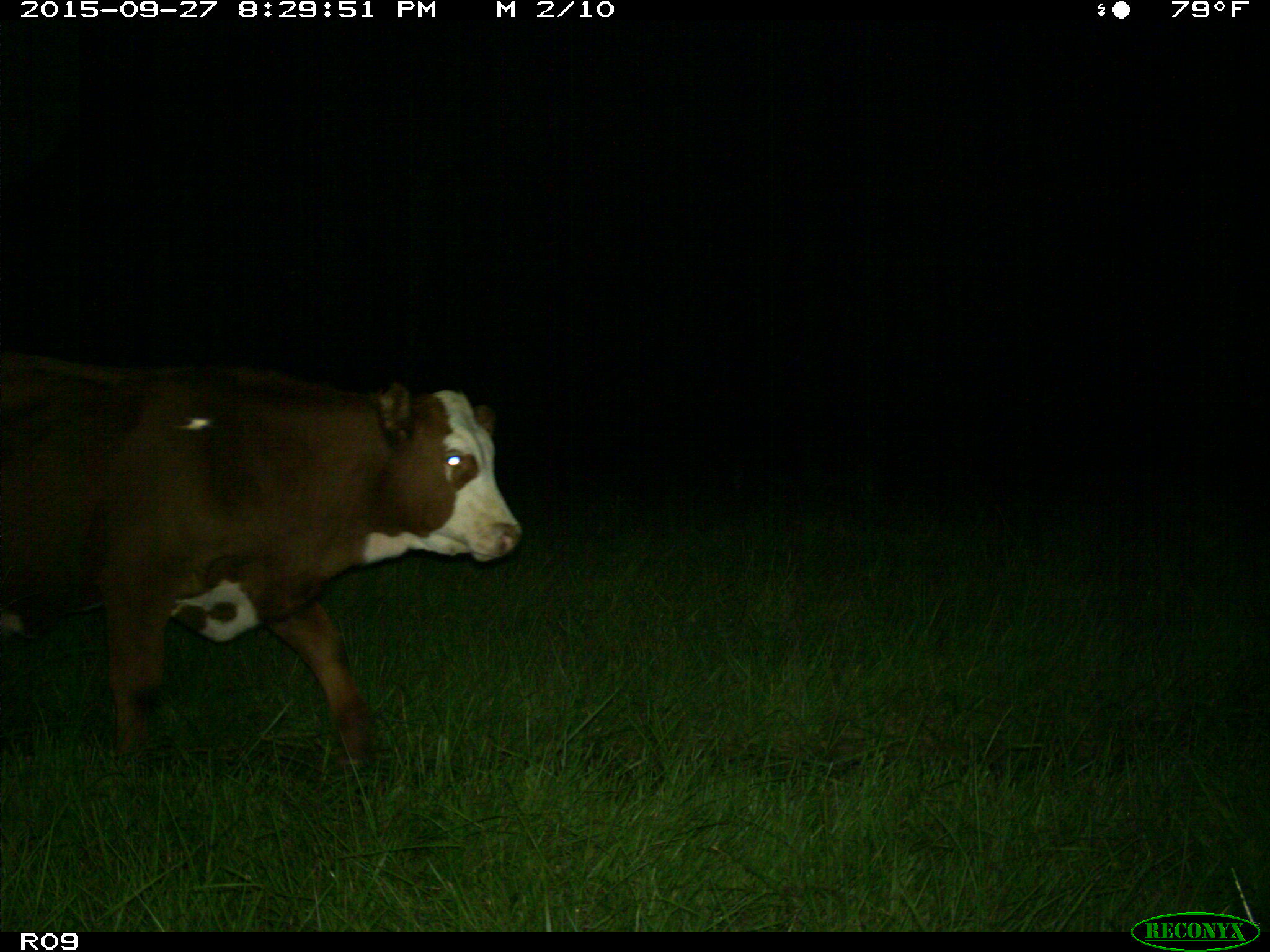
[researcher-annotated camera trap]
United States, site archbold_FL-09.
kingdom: Animalia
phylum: Chordata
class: Mammalia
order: Artiodactyla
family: Bovidae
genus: Bos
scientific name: Bos taurus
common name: domestic cow